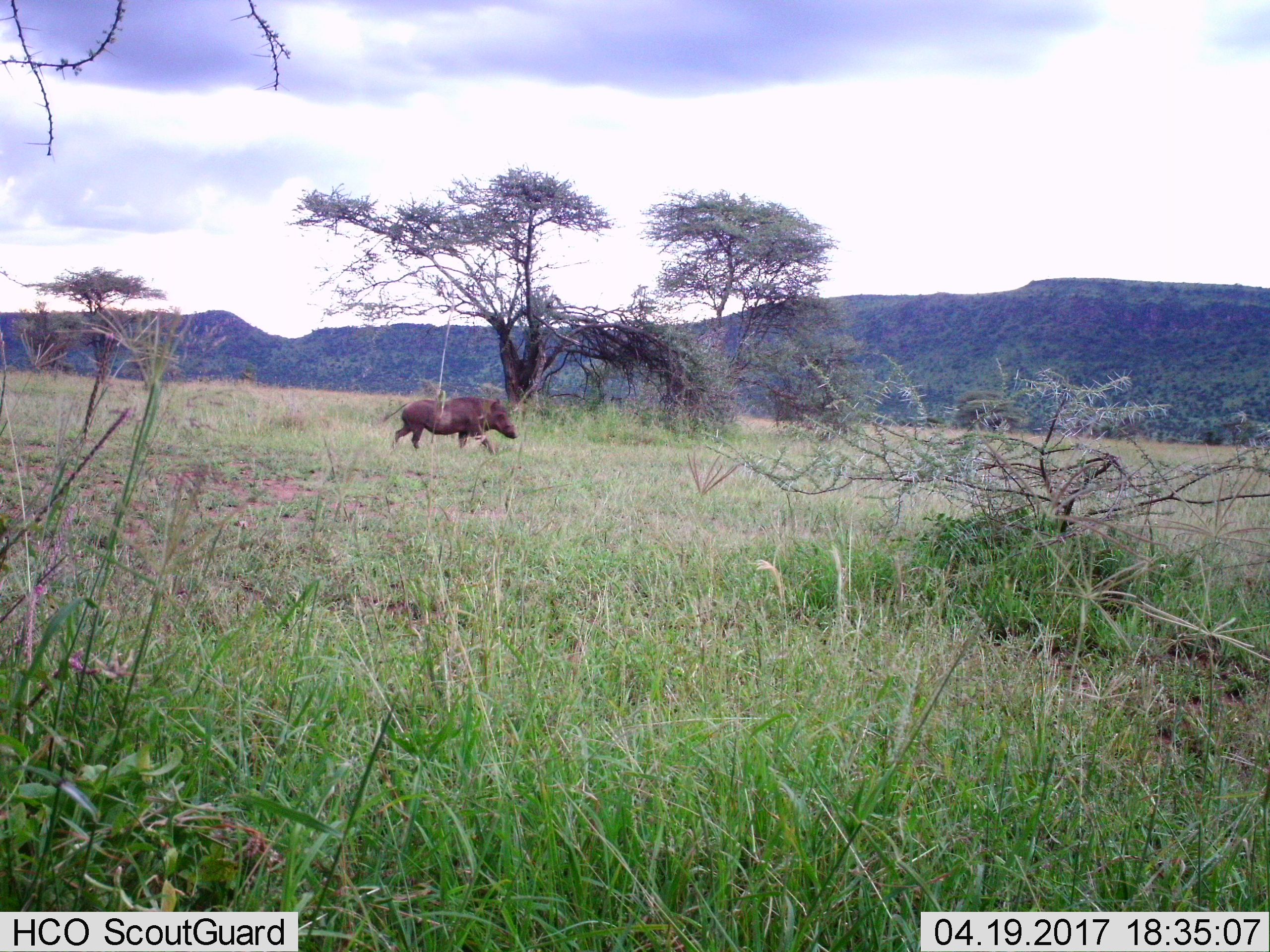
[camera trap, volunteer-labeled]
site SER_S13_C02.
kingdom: Animalia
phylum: Chordata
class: Mammalia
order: Artiodactyla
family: Suidae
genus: Phacochoerus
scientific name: Phacochoerus africanus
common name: warthog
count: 1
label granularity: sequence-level